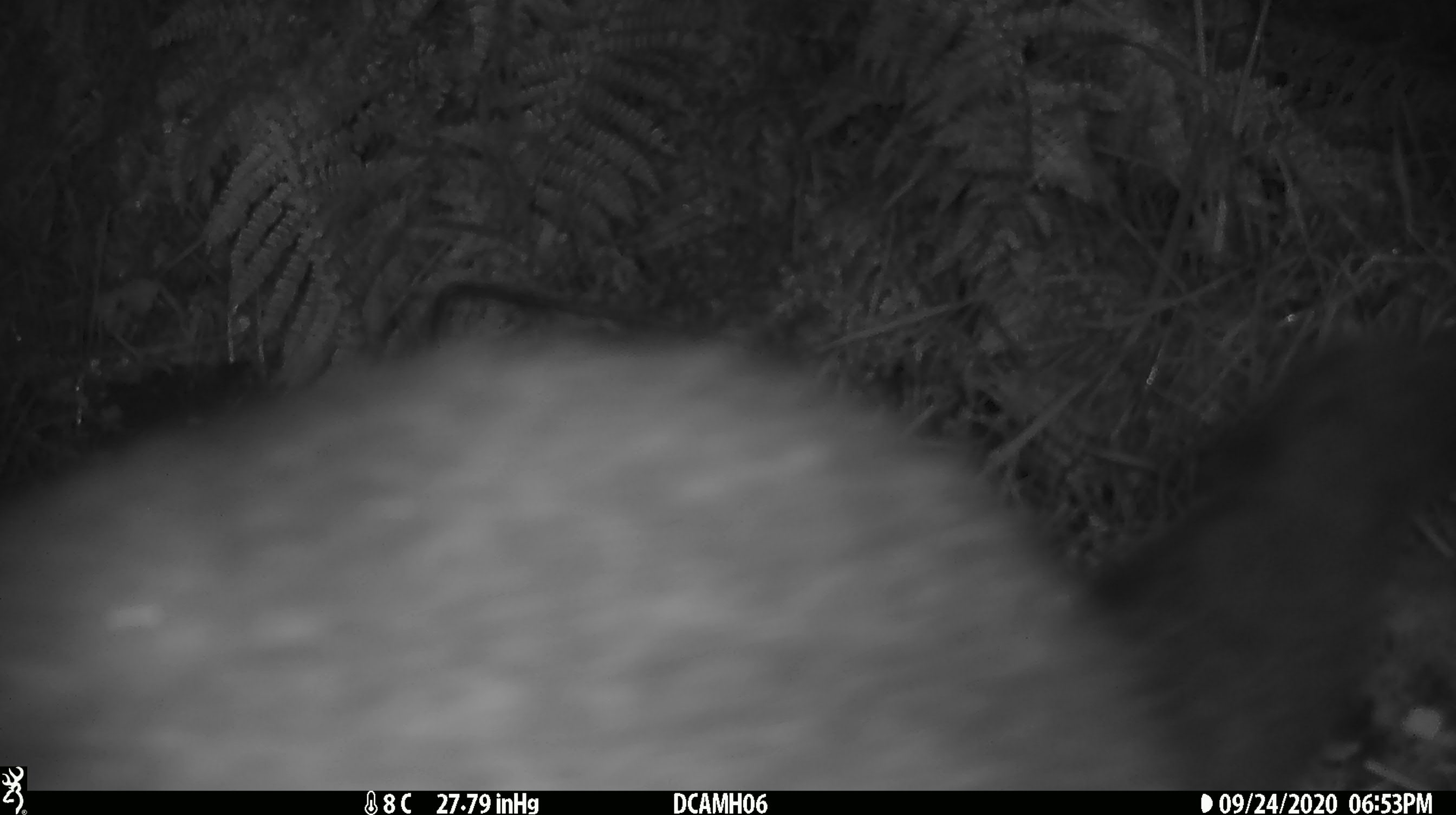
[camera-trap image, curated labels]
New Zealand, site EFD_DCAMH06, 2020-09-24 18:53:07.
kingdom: Animalia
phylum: Chordata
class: Mammalia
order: Diprotodontia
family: Phalangeridae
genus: Trichosurus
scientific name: Trichosurus vulpecula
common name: common brushtail possum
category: possum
Possum (common brushtail possum) (Trichosurus vulpecula).